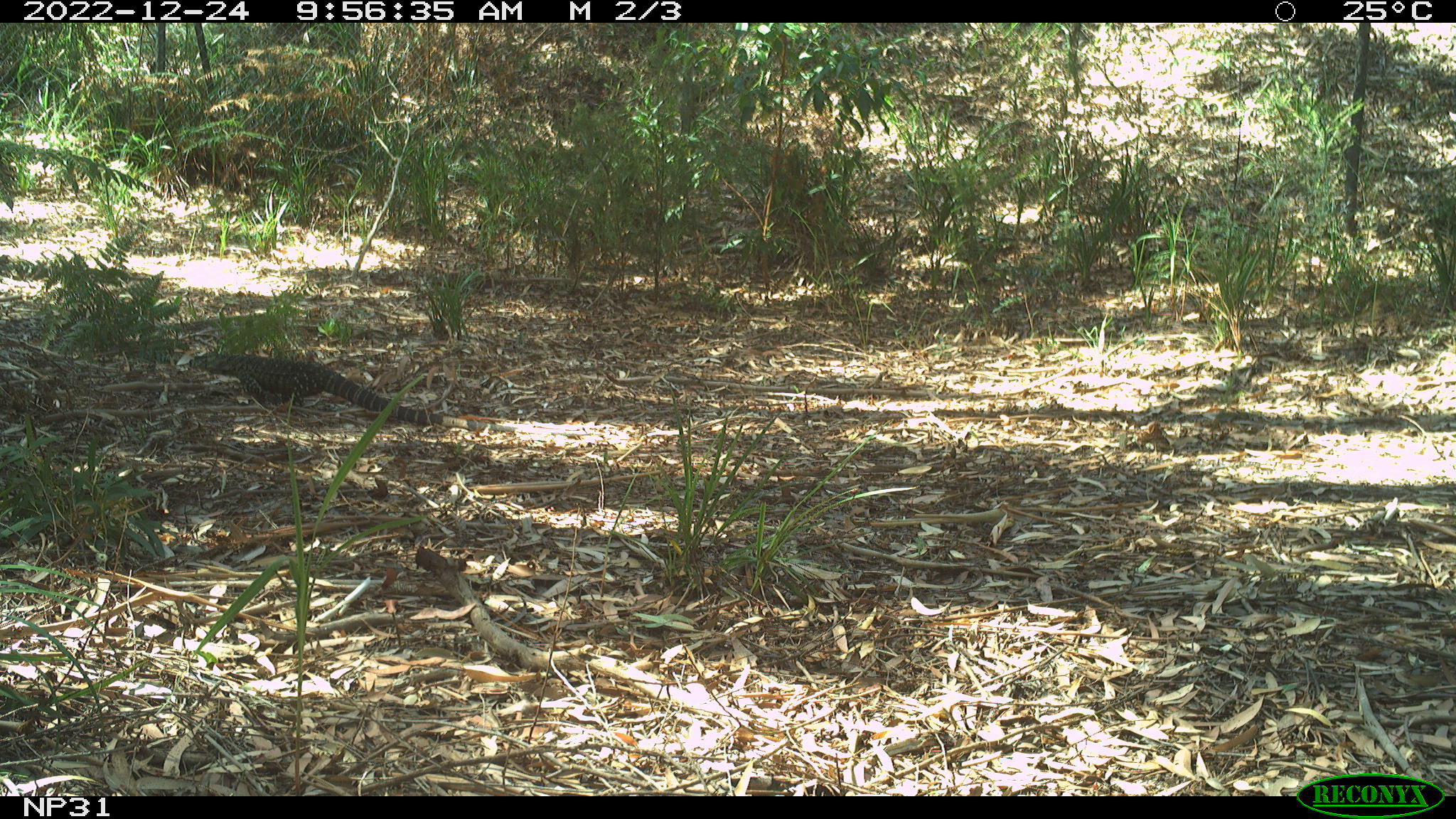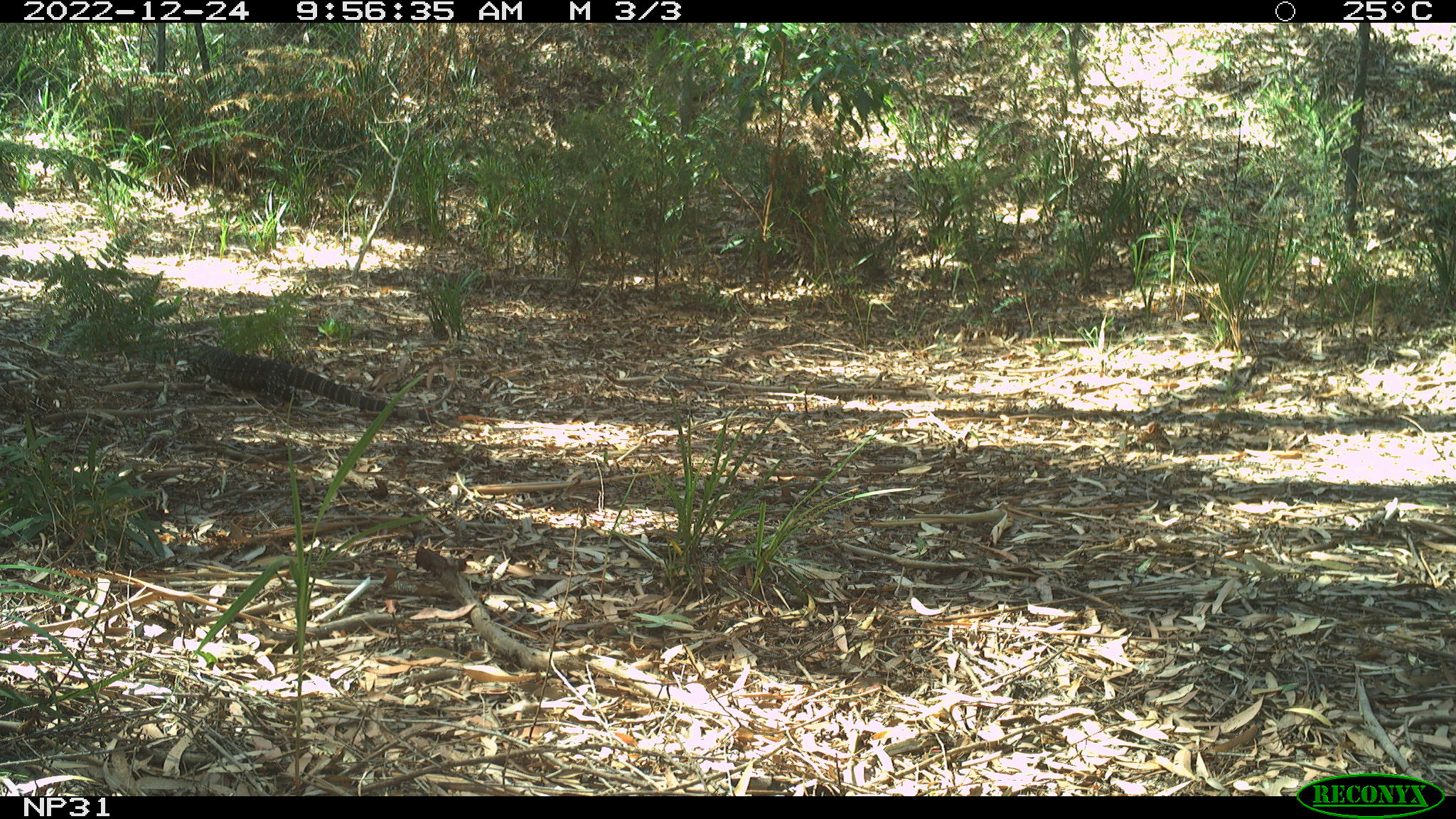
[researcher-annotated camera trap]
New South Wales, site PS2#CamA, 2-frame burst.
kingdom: Animalia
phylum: Chordata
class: Reptilia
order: Squamata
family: Varanidae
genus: Varanus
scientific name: Varanus varius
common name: lace monitor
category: goanna